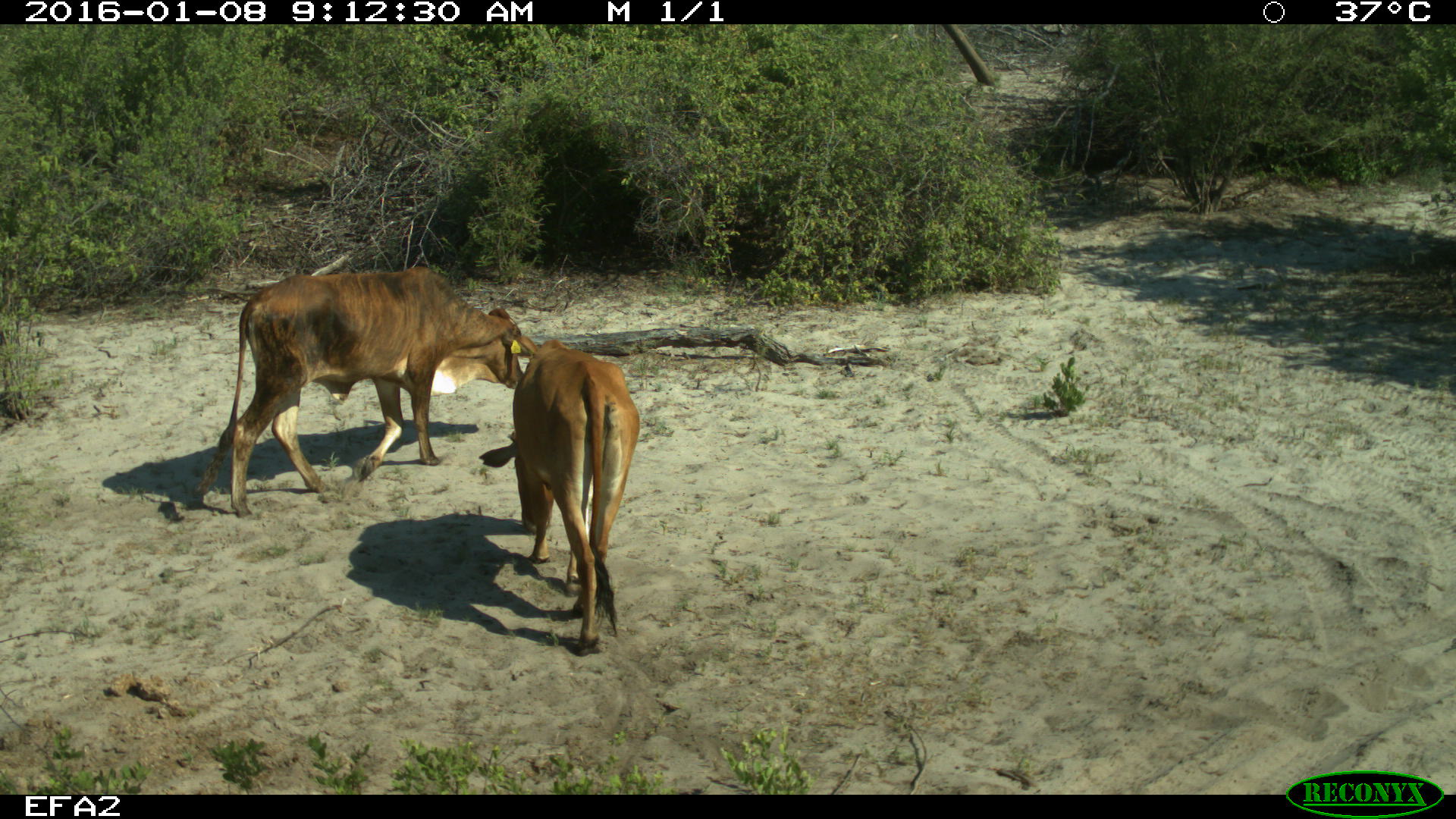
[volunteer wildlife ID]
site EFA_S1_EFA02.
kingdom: Animalia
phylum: Chordata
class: Mammalia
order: Artiodactyla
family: Bovidae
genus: Bos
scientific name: Bos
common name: cattle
Cattle (Bos), count 2. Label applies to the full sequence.